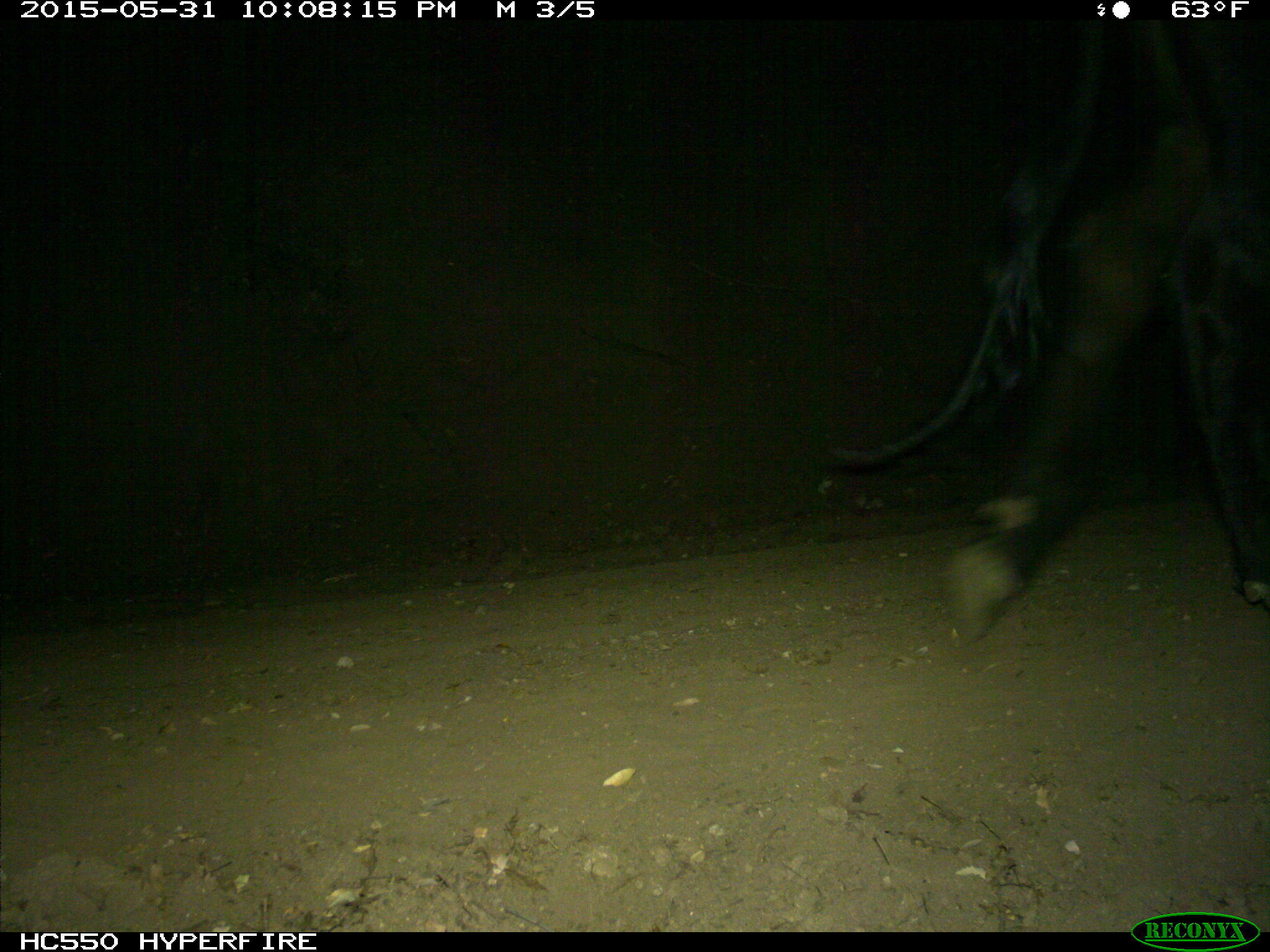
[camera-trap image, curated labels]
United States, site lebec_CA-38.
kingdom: Animalia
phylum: Chordata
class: Mammalia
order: Artiodactyla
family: Bovidae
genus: Bos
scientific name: Bos taurus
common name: domestic cow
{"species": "Bos taurus (domestic cow)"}